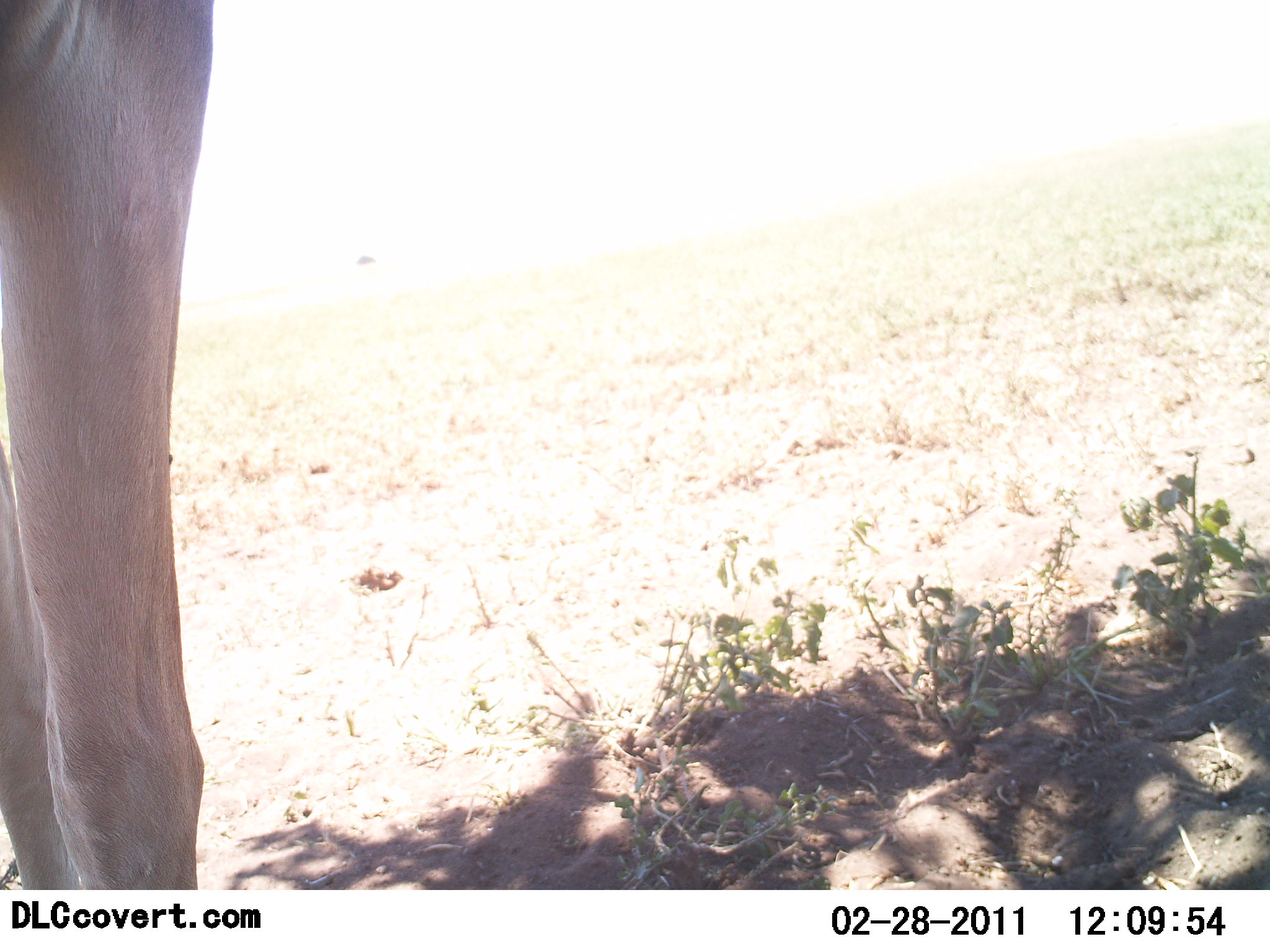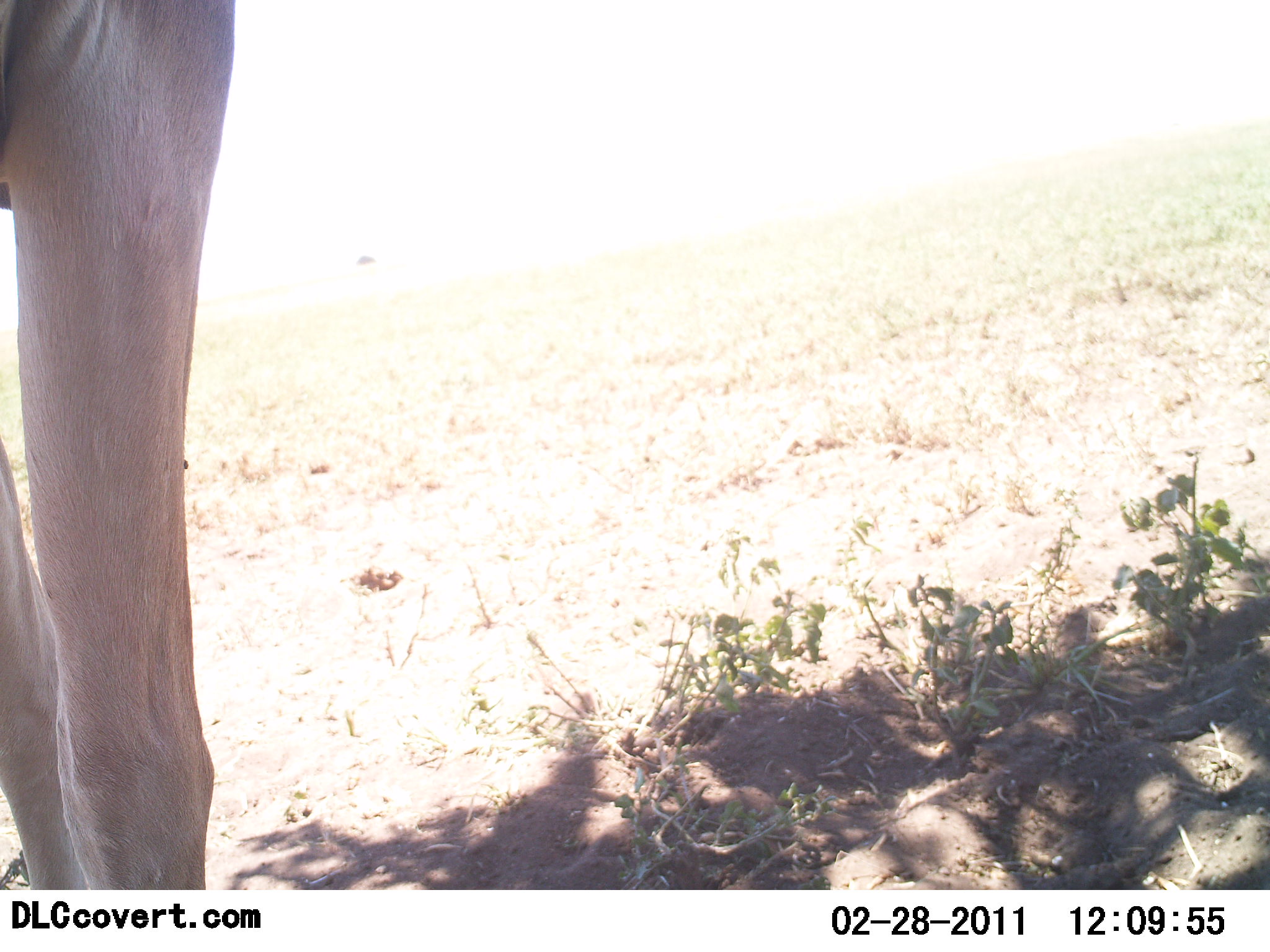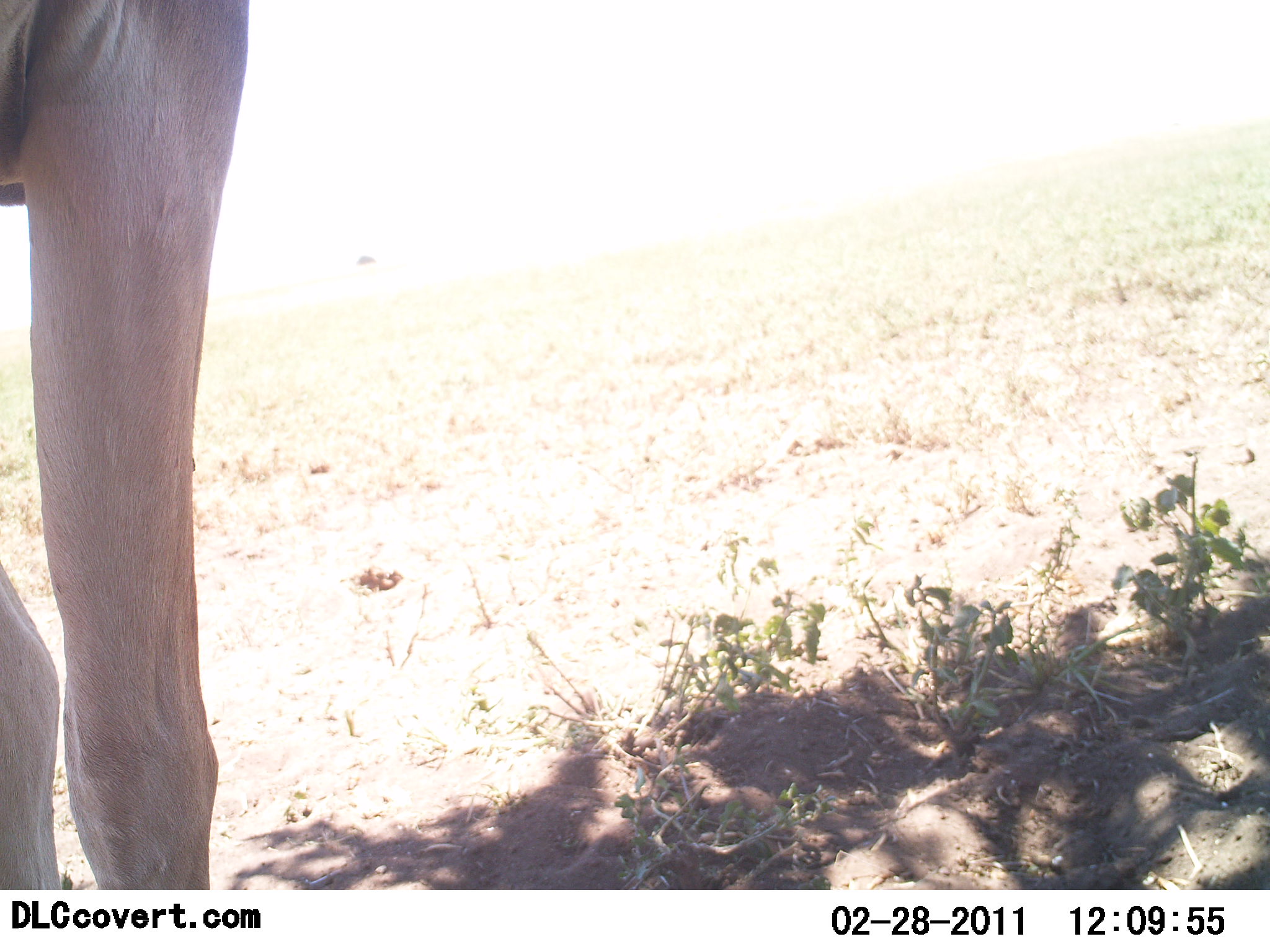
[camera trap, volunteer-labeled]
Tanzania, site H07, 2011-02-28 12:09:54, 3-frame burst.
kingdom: Animalia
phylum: Chordata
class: Mammalia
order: Artiodactyla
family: Bovidae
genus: Alcelaphus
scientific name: Alcelaphus buselaphus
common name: hartebeest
Hartebeest (Alcelaphus buselaphus), count 1. Behavior (volunteer vote fractions): standing 100%, resting 0%, moving 0%, interacting 0%. Young present (vote fraction): 0%. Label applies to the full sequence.